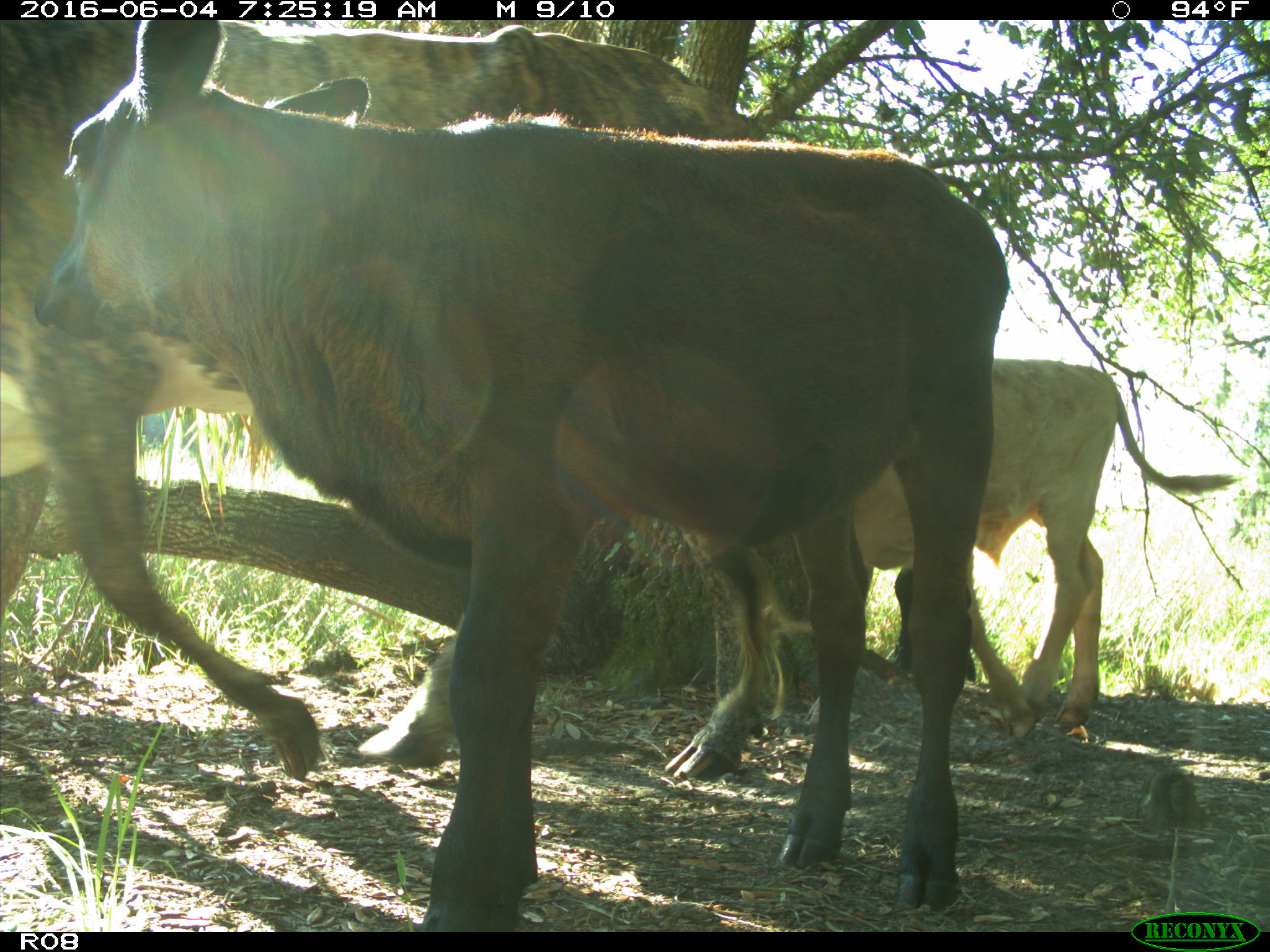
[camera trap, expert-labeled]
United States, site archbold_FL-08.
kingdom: Animalia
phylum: Chordata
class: Mammalia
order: Artiodactyla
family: Bovidae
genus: Bos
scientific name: Bos taurus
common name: domestic cow